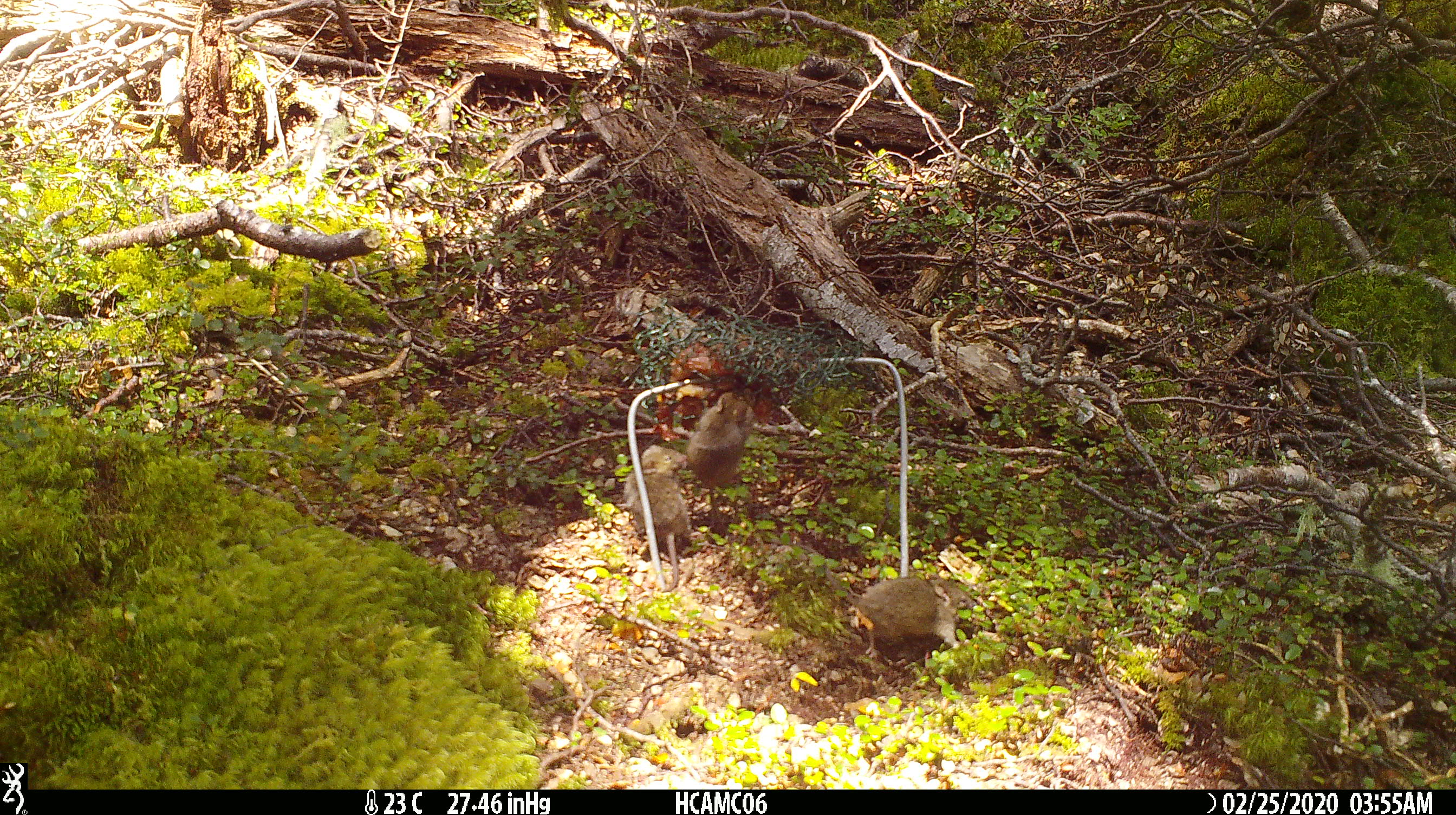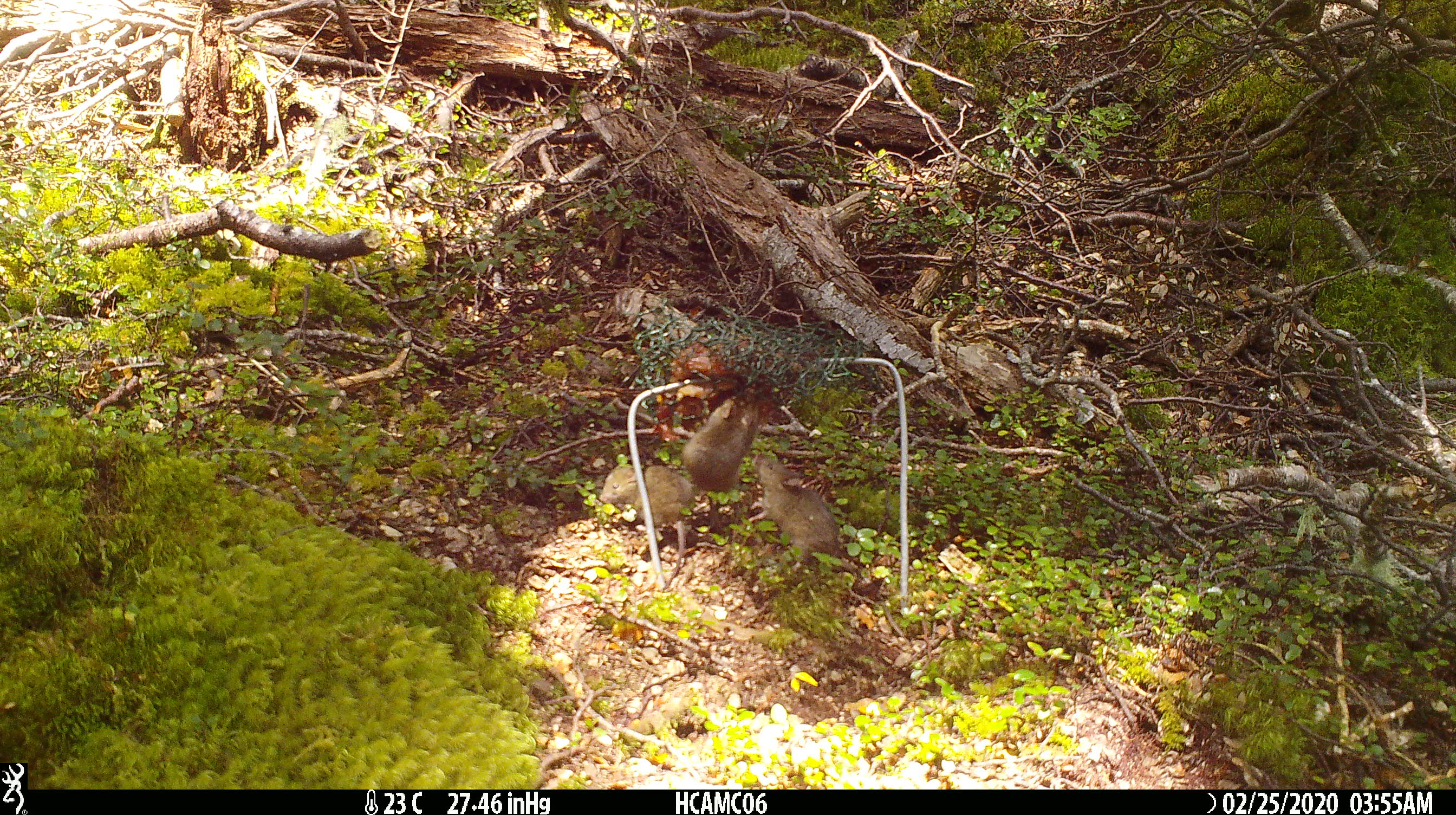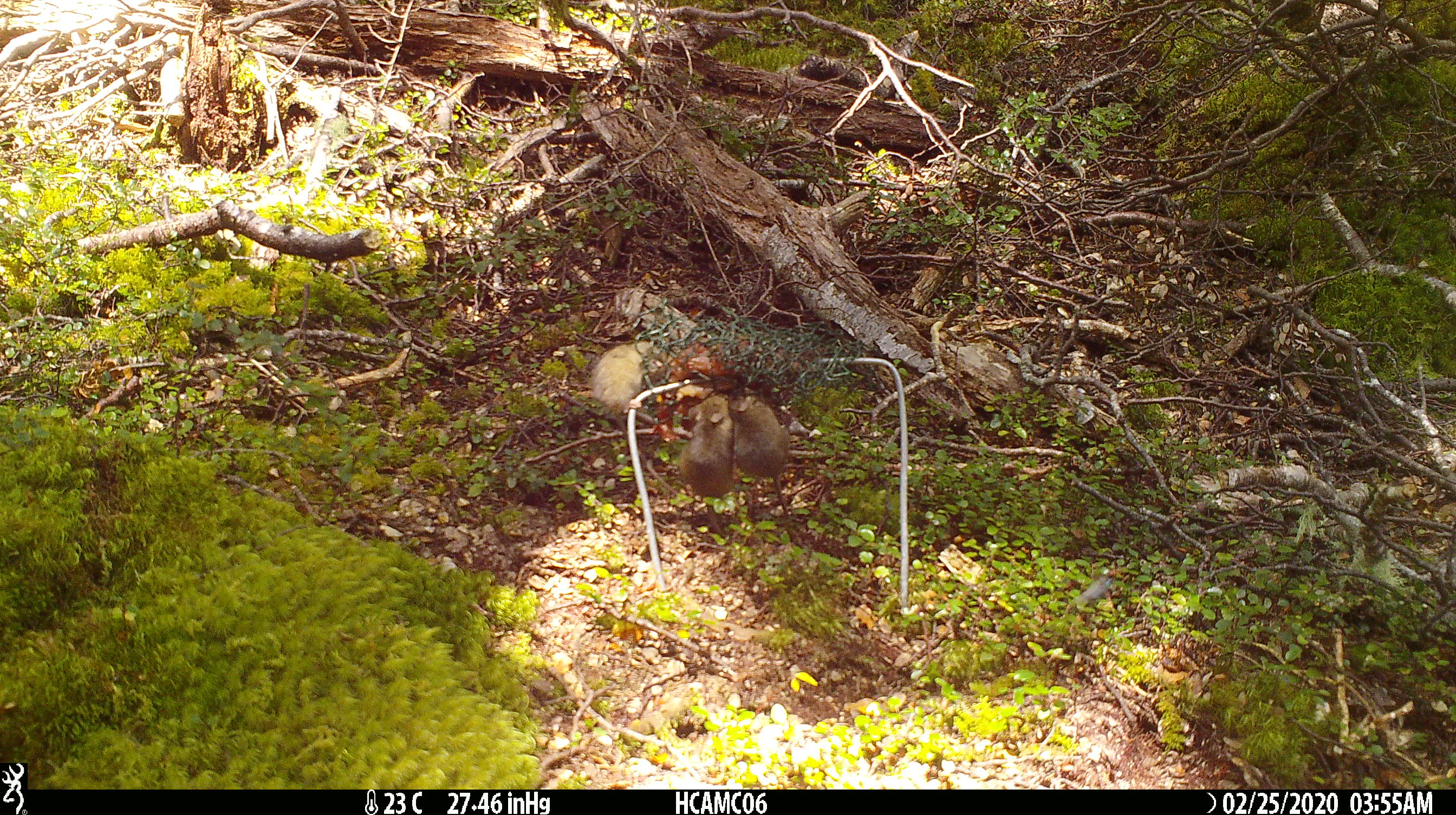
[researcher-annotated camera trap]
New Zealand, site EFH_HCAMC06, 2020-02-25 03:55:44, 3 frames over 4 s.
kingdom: Animalia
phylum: Chordata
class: Mammalia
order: Rodentia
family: Muridae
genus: Mus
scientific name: Mus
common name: mouse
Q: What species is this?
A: Mouse (Mus).